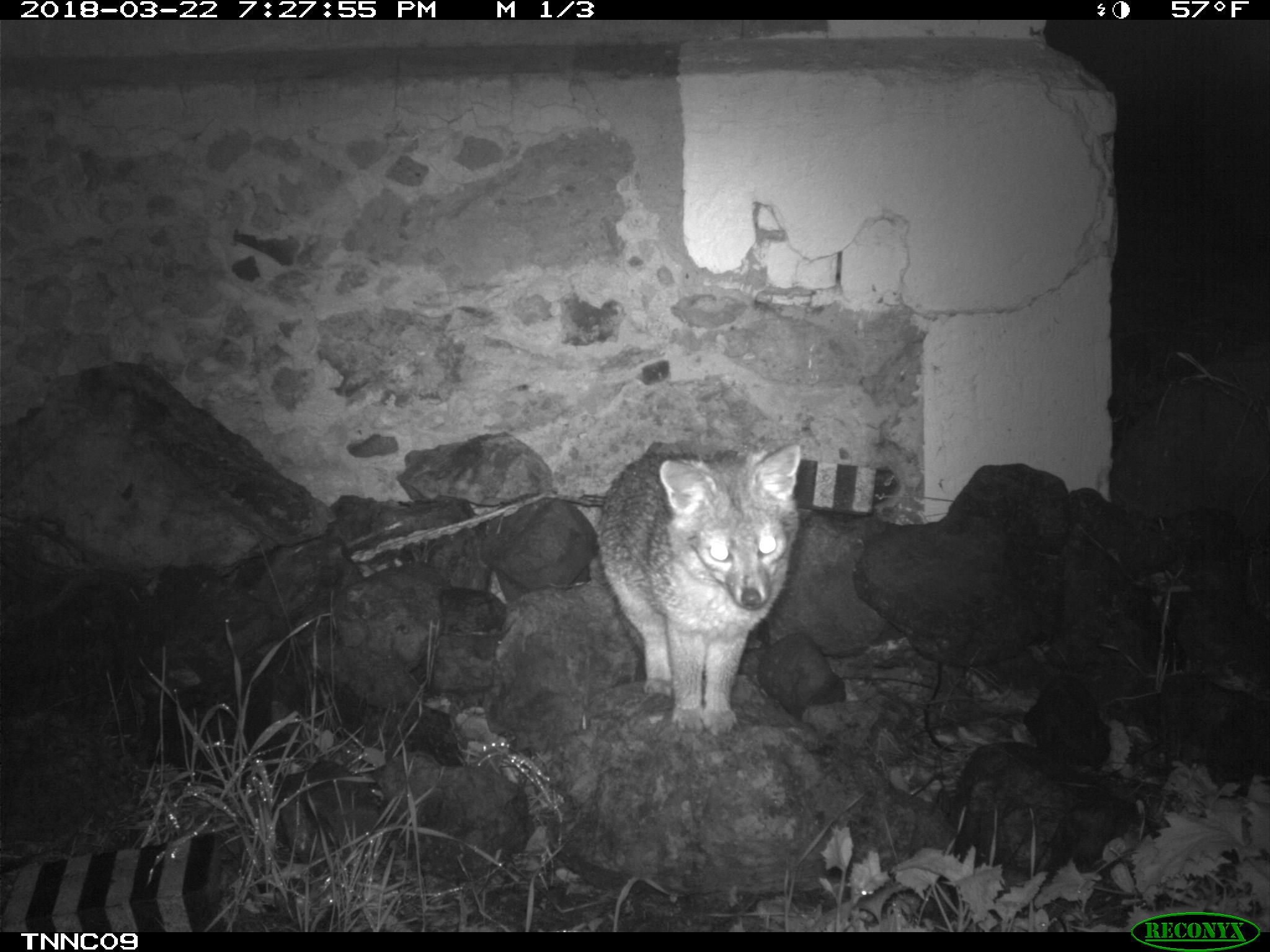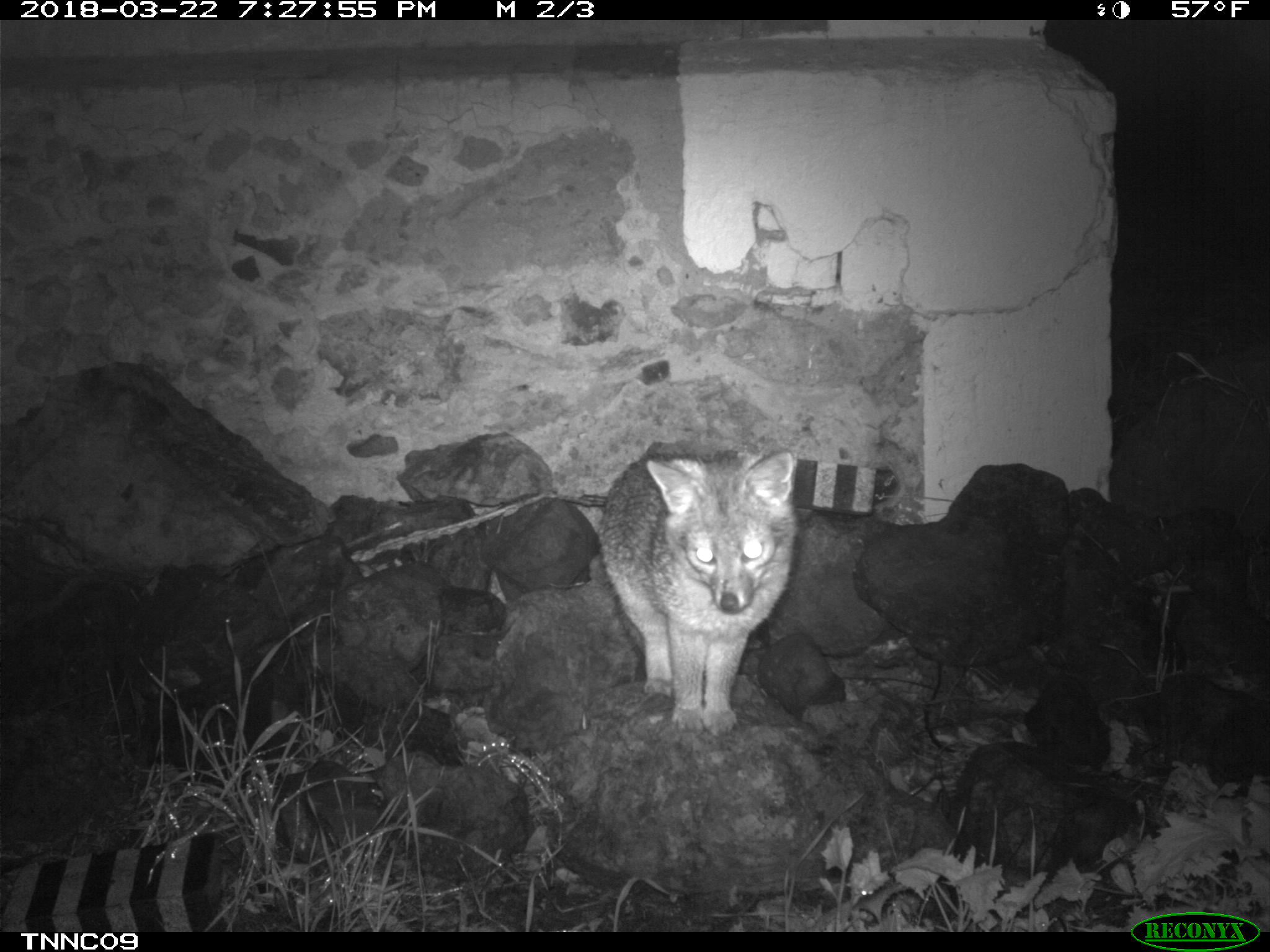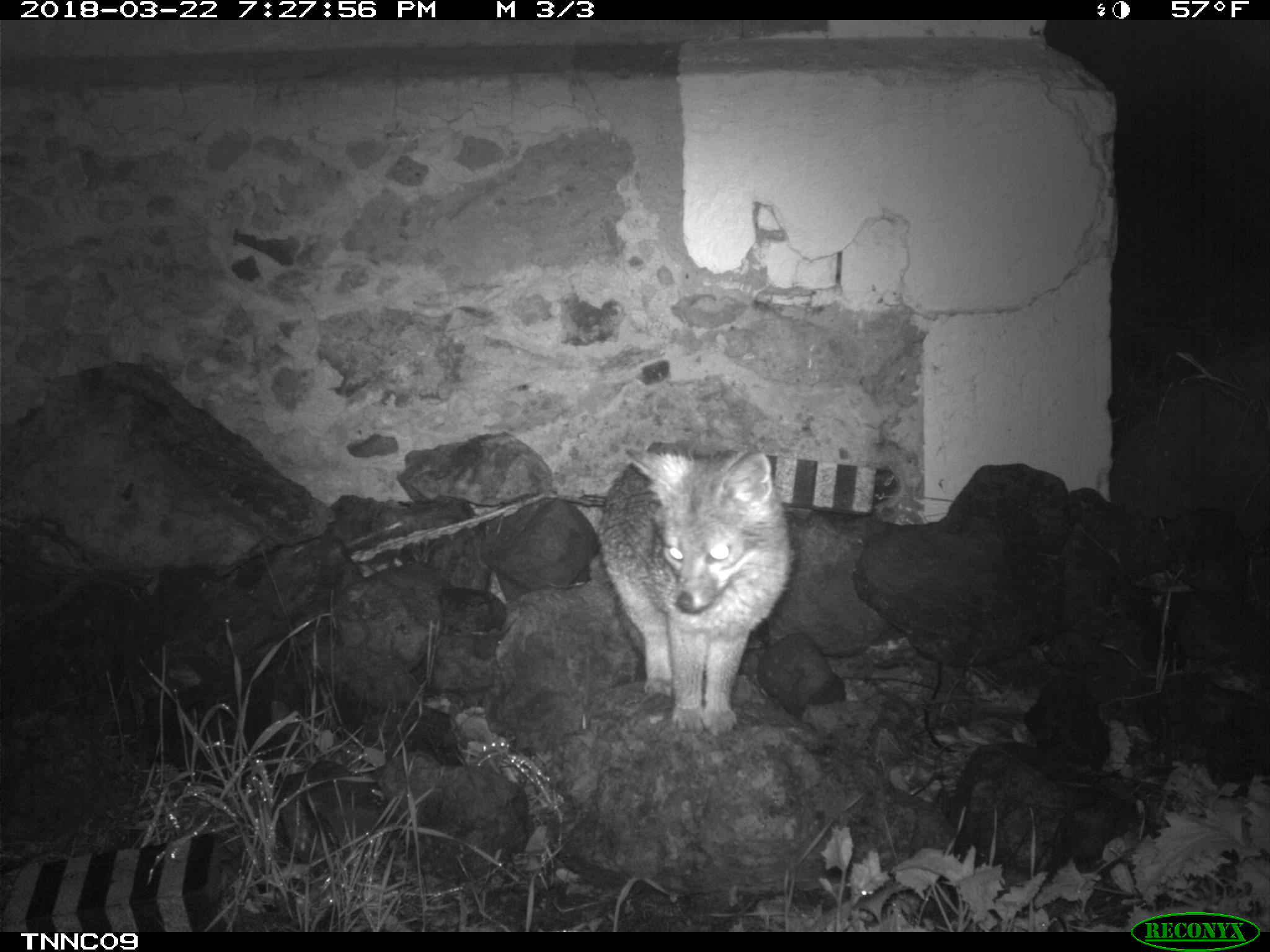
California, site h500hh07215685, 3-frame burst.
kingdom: Animalia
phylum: Chordata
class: Mammalia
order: Carnivora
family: Canidae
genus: Urocyon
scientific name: Urocyon littoralis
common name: island fox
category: fox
Fox (island fox) (Urocyon littoralis).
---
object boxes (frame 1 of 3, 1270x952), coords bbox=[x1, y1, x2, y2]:
fox: bbox=[595, 442, 803, 737]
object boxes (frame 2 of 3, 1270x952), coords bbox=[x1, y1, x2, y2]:
fox: bbox=[596, 434, 798, 738]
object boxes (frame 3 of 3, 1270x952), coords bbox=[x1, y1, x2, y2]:
fox: bbox=[598, 444, 794, 734]